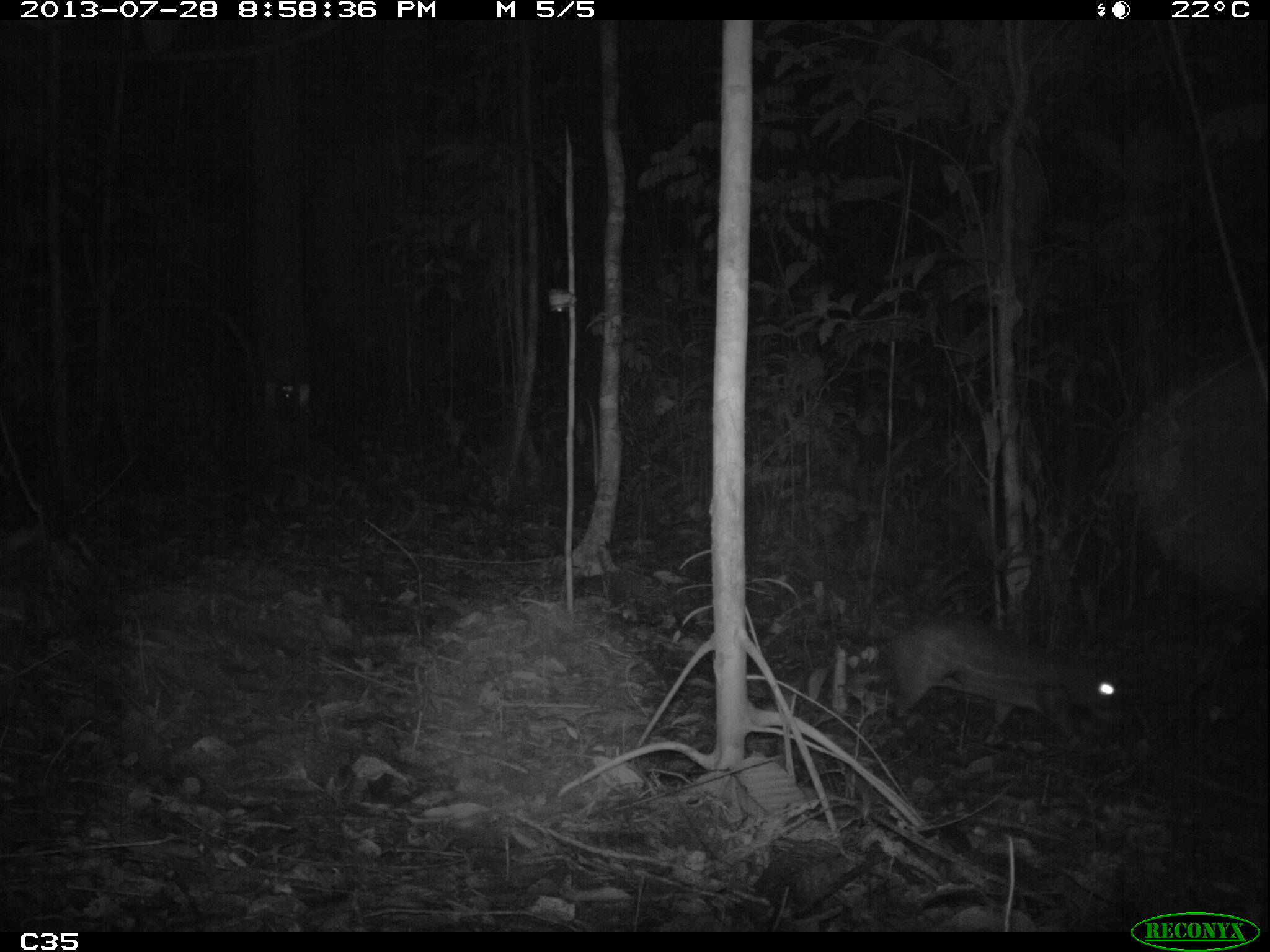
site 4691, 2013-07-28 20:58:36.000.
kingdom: Animalia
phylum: Chordata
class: Mammalia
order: Rodentia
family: Cuniculidae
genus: Cuniculus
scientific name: Cuniculus paca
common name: spotted paca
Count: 1.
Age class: adult.